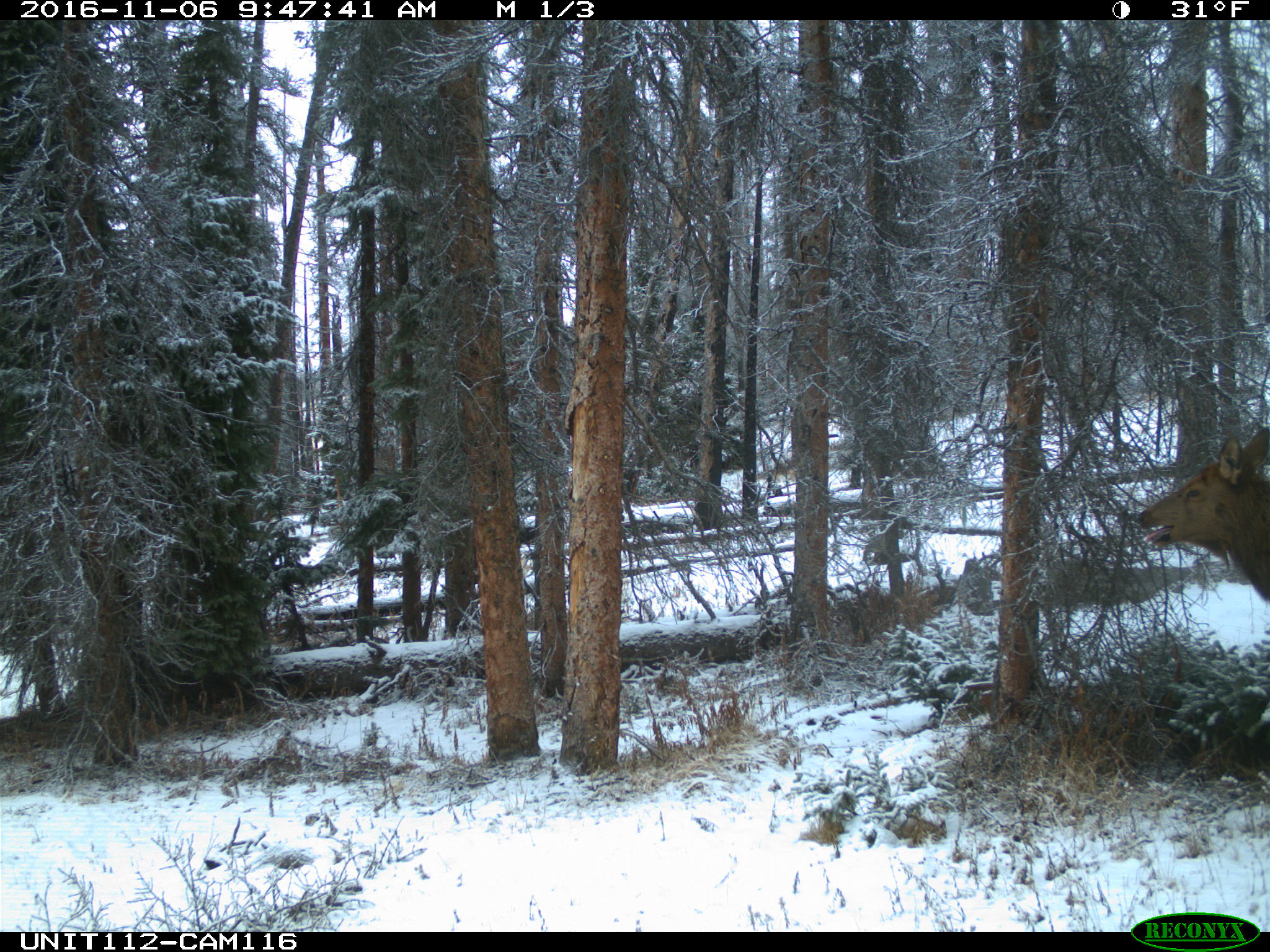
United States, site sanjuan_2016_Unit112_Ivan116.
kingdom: Animalia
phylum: Chordata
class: Mammalia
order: Artiodactyla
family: Cervidae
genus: Cervus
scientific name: Cervus elaphus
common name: red deer